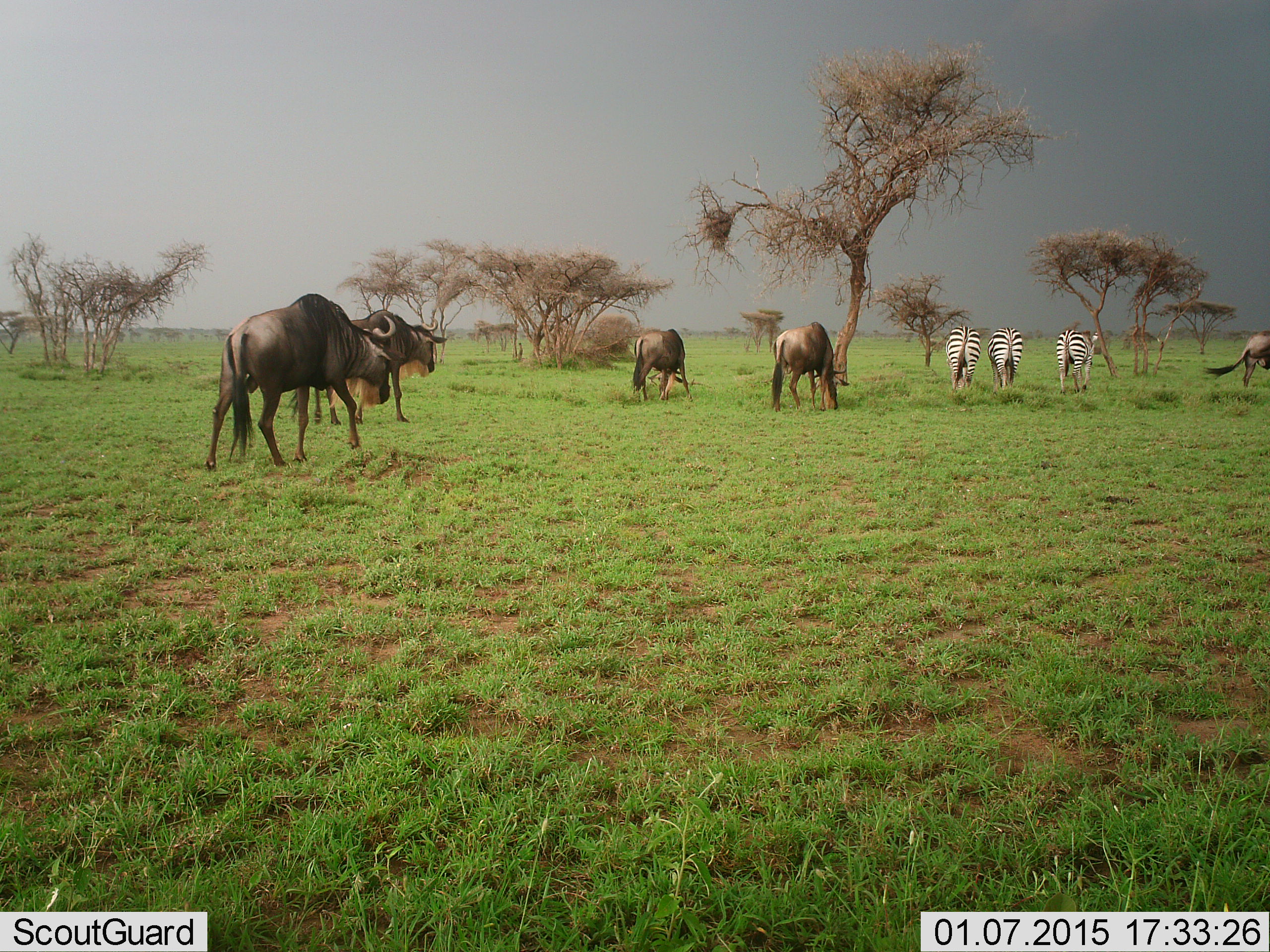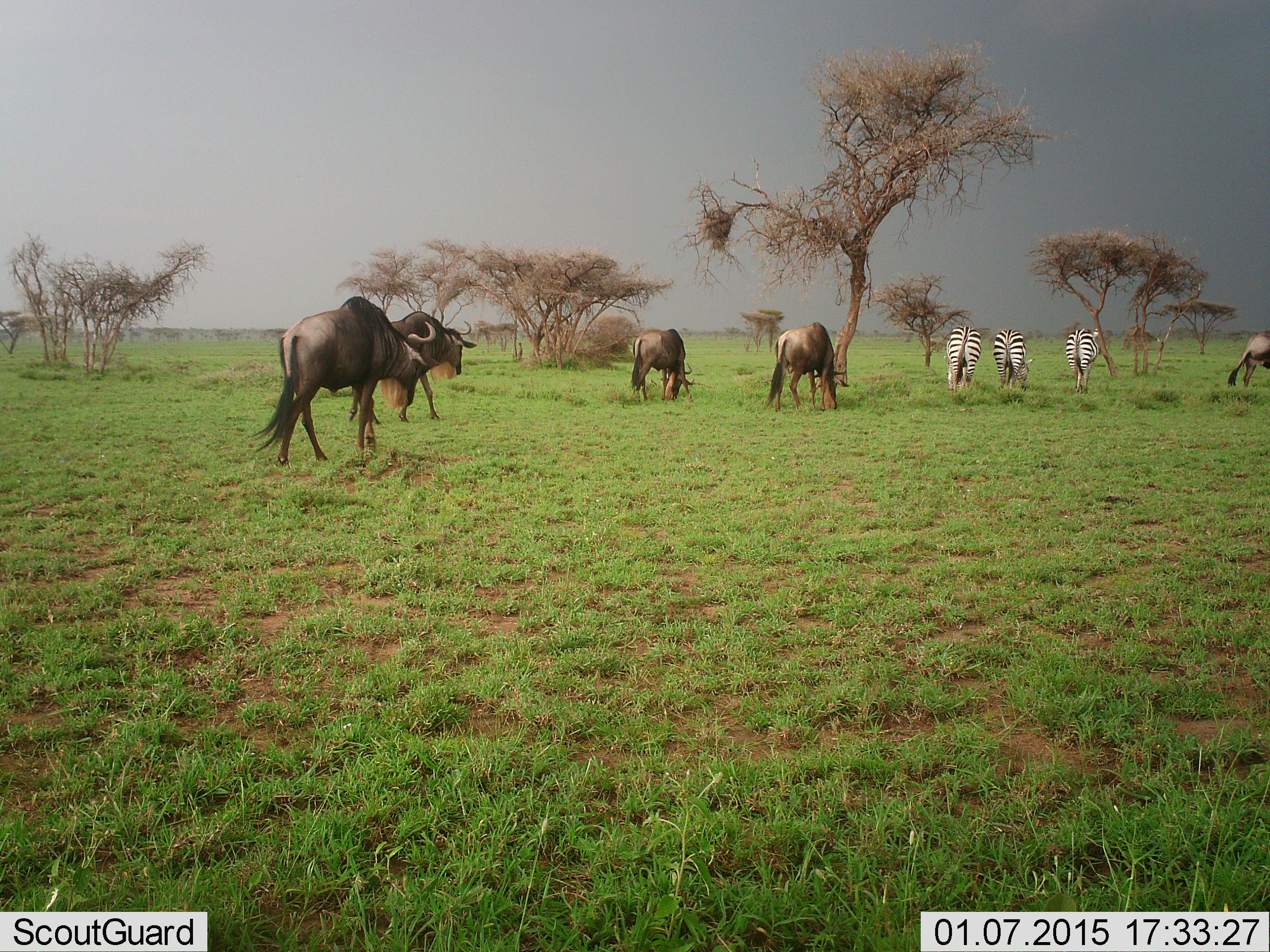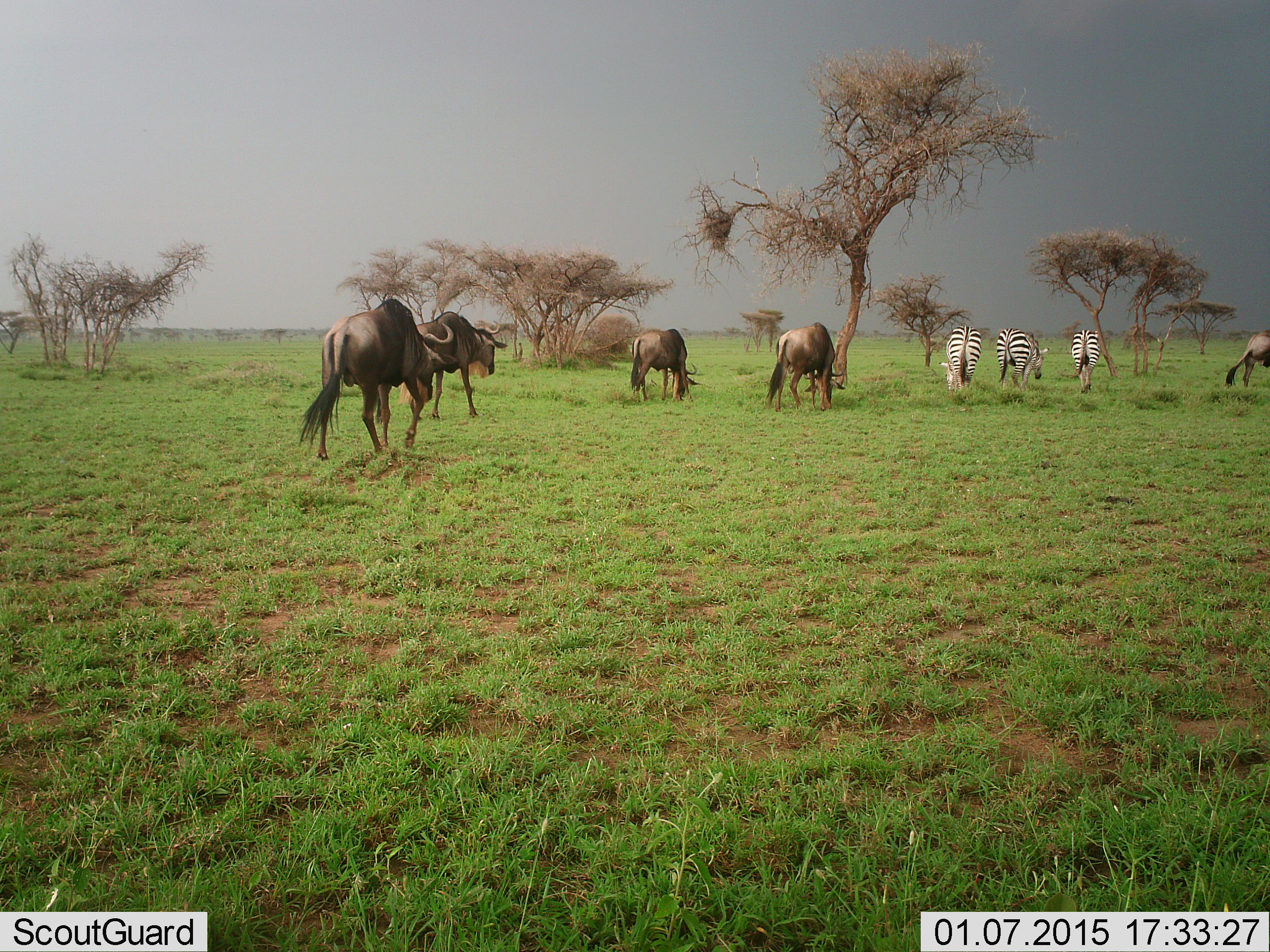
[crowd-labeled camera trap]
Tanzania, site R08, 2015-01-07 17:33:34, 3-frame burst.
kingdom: Animalia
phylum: Chordata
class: Mammalia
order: Artiodactyla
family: Bovidae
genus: Connochaetes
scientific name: Connochaetes taurinus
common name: blue wildebeest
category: wildebeest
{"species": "wildebeest (blue wildebeest) (Connochaetes taurinus)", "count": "5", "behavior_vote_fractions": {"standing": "30%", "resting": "0%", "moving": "70%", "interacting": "0%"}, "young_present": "0%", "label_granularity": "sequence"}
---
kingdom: Animalia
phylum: Chordata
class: Mammalia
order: Perissodactyla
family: Equidae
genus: Equus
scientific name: Equus quagga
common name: plains zebra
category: zebra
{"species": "zebra (plains zebra) (Equus quagga)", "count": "3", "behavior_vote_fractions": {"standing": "18%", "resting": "0%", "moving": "0%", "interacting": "0%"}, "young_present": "0%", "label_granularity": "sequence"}